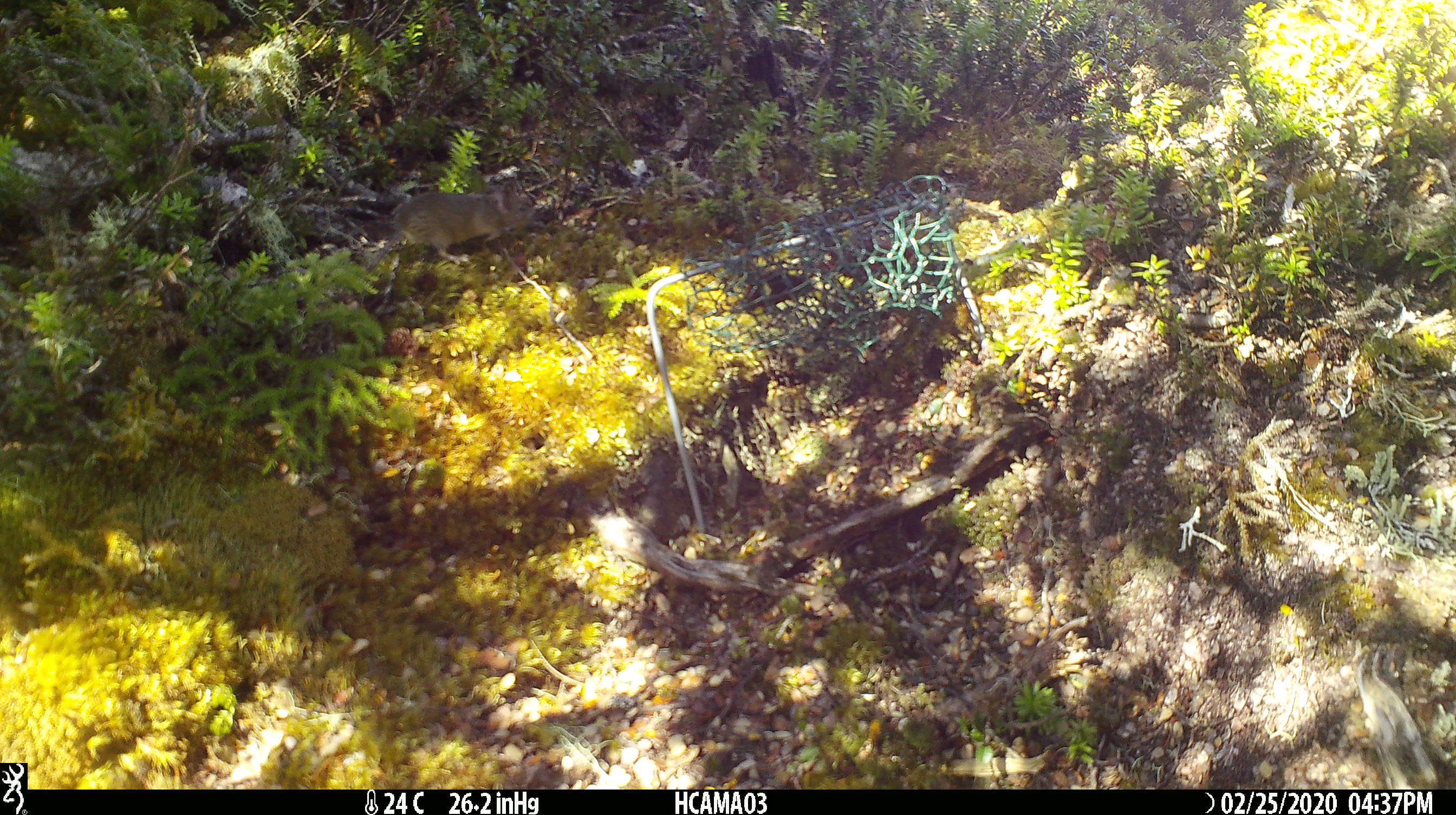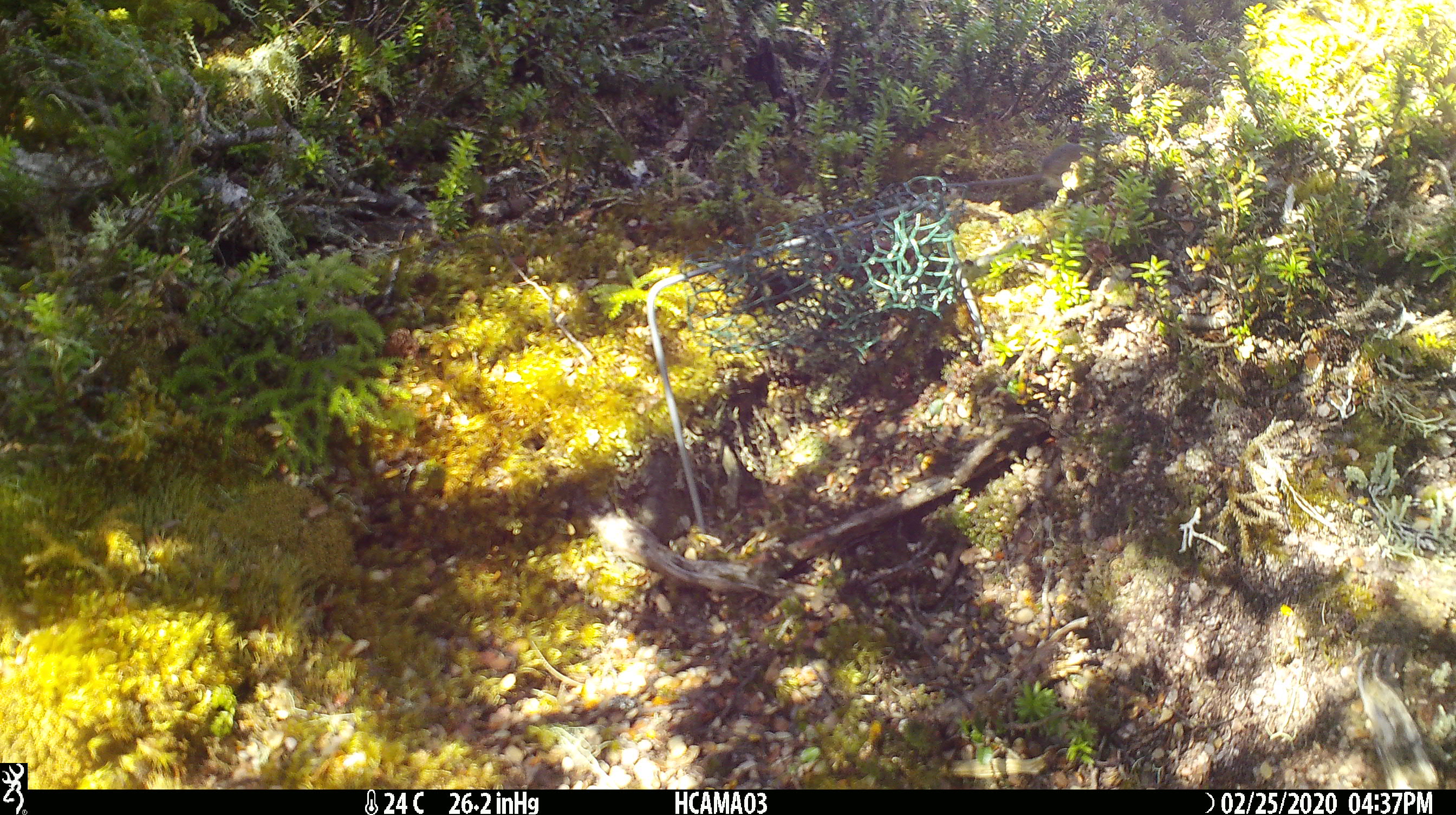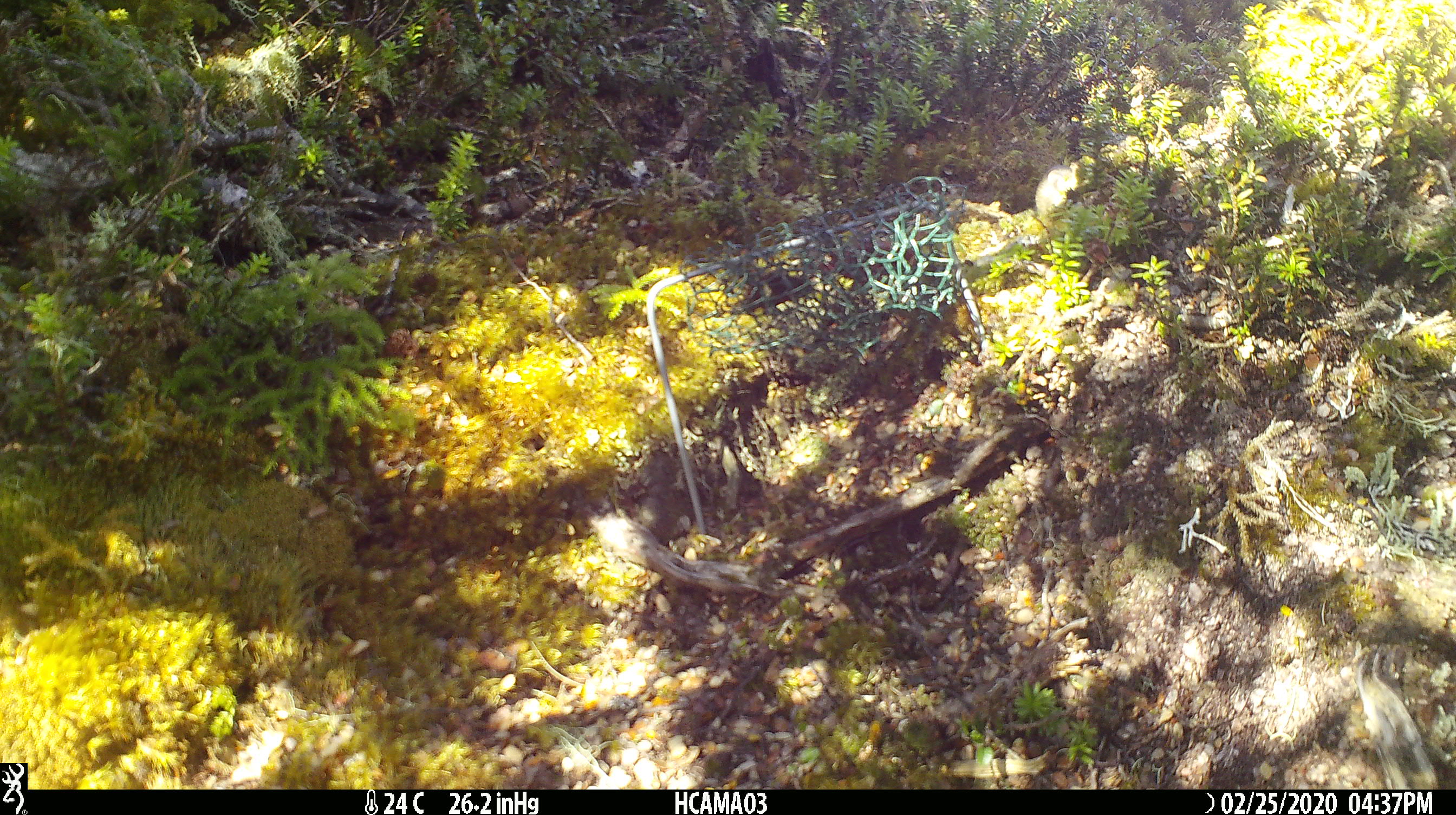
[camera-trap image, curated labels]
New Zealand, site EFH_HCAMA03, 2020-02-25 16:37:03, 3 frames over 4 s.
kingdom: Animalia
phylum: Chordata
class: Mammalia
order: Rodentia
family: Muridae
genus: Mus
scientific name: Mus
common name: mouse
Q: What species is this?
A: Mouse (Mus).